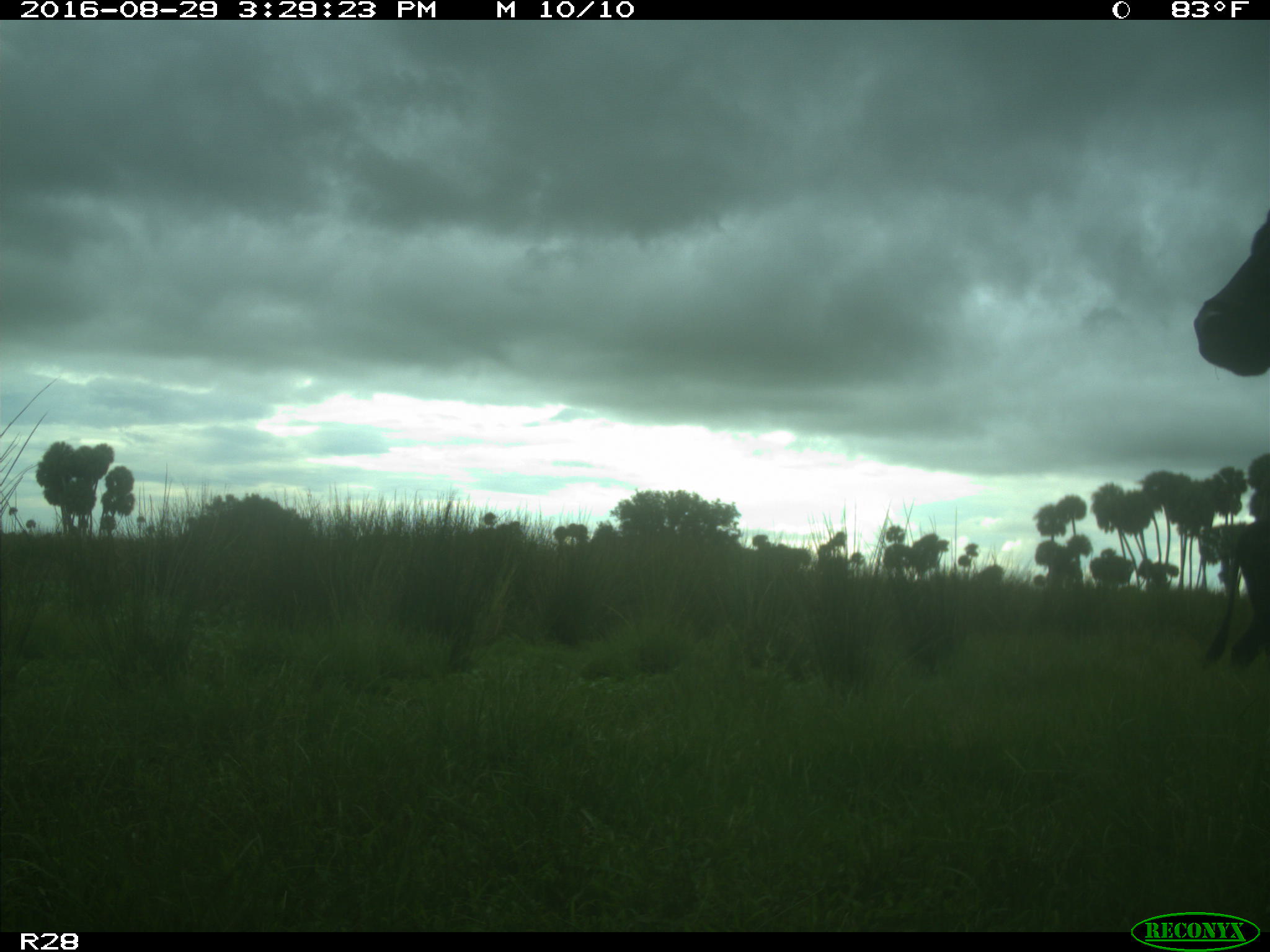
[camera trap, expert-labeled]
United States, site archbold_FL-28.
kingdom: Animalia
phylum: Chordata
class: Mammalia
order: Artiodactyla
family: Bovidae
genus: Bos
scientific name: Bos taurus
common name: domestic cow